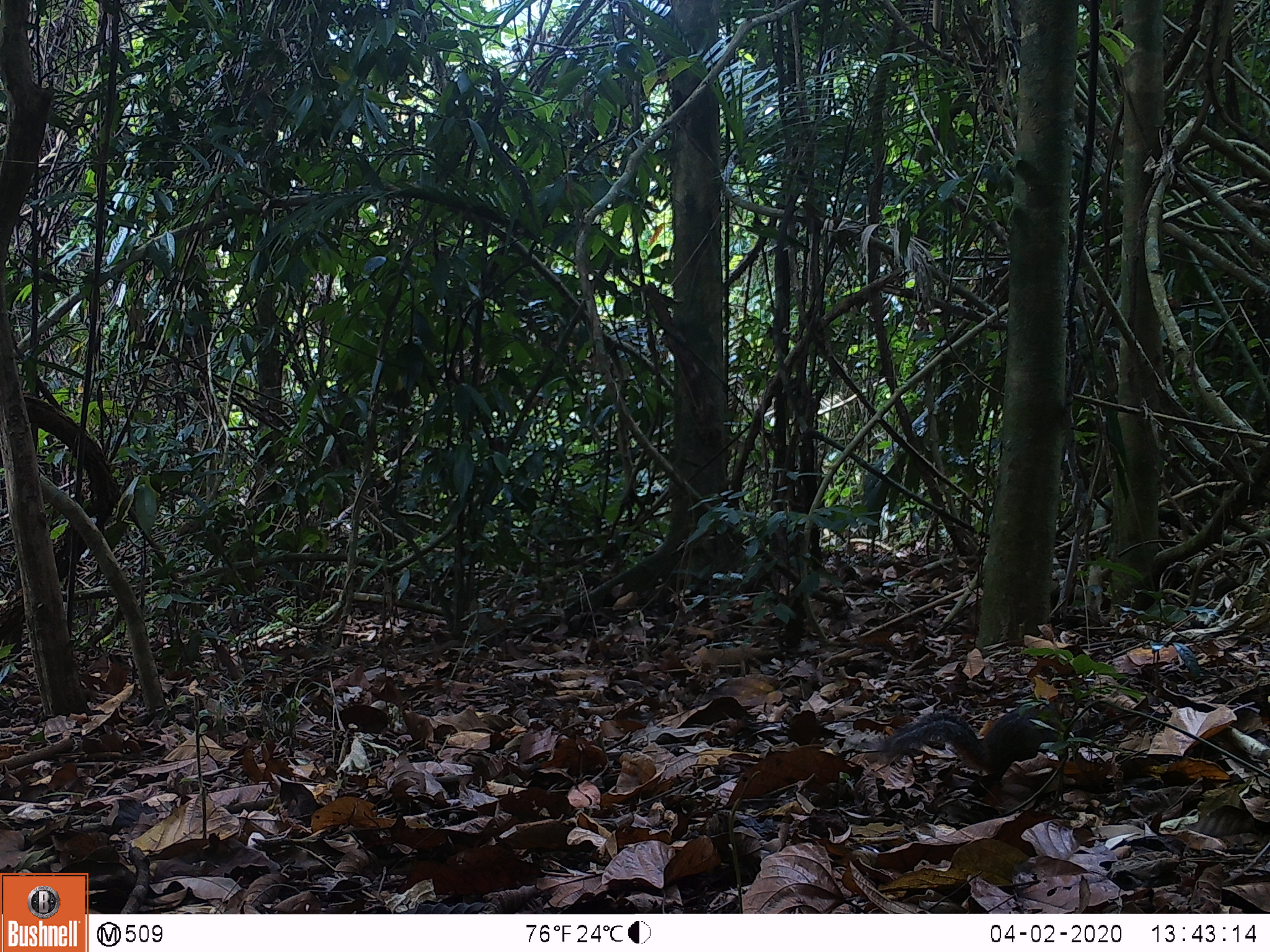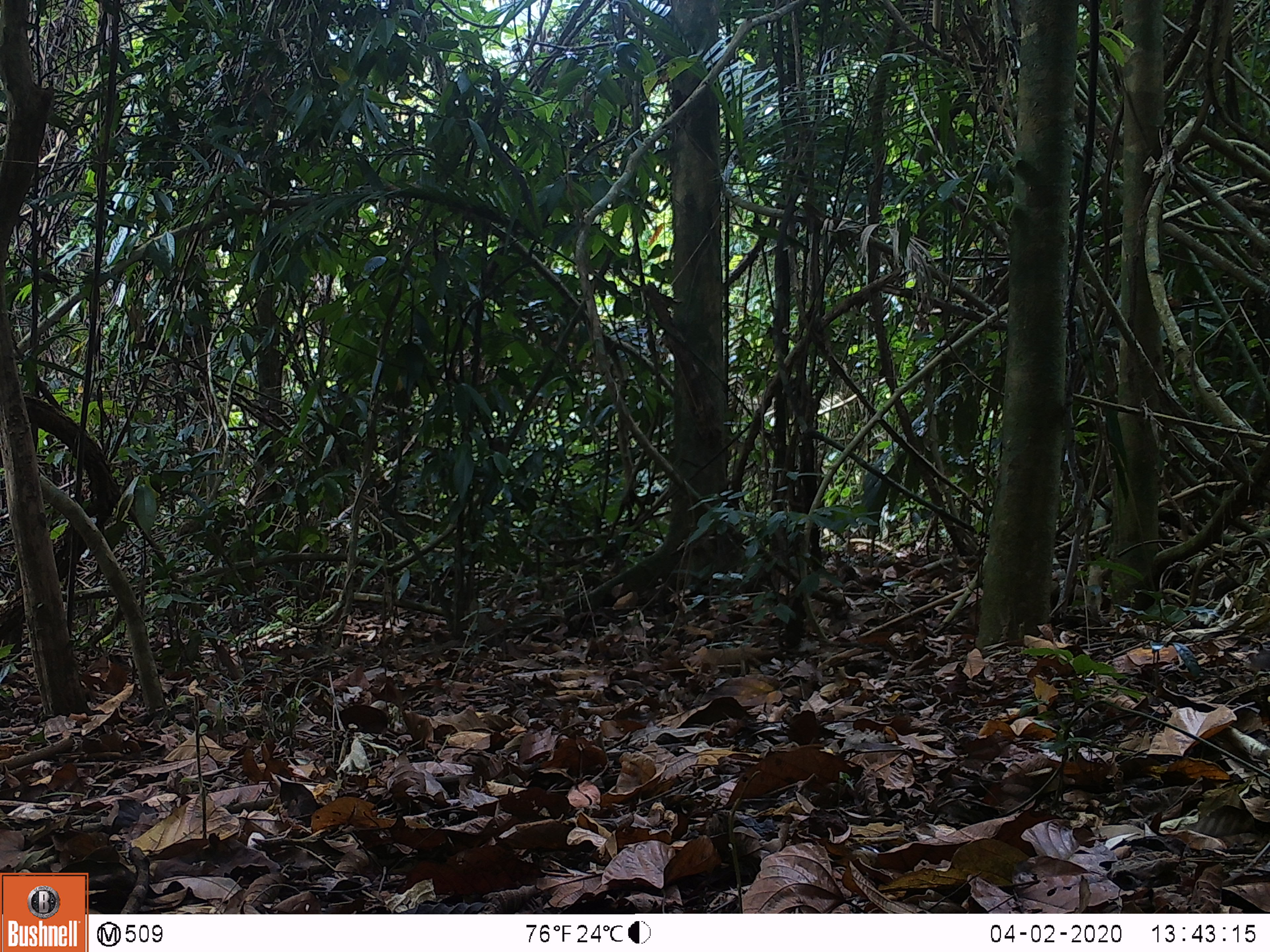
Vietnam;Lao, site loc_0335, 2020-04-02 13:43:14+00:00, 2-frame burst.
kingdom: Animalia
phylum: Chordata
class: Mammalia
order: Rodentia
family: Sciuridae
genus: Dremomys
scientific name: Dremomys rufigenis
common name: red-cheeked squirrel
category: red cheeked squirrel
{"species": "red cheeked squirrel (red-cheeked squirrel) (Dremomys rufigenis)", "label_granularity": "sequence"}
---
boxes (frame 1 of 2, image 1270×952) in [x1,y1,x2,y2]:
red cheeked squirrel: [872,697,1100,792]